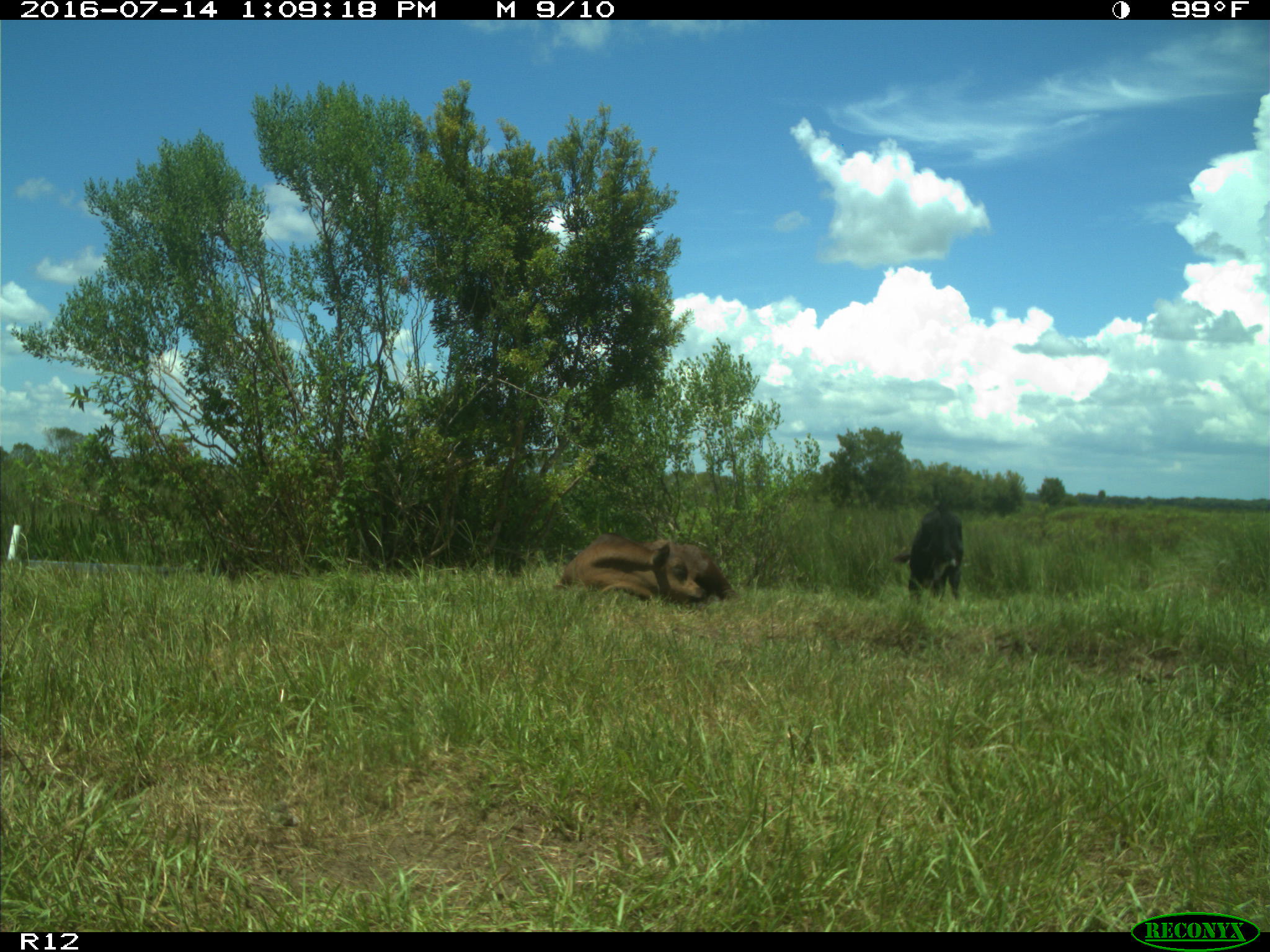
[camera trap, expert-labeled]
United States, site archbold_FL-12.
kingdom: Animalia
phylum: Chordata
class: Mammalia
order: Artiodactyla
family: Bovidae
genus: Bos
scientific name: Bos taurus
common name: domestic cow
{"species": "Bos taurus (domestic cow)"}